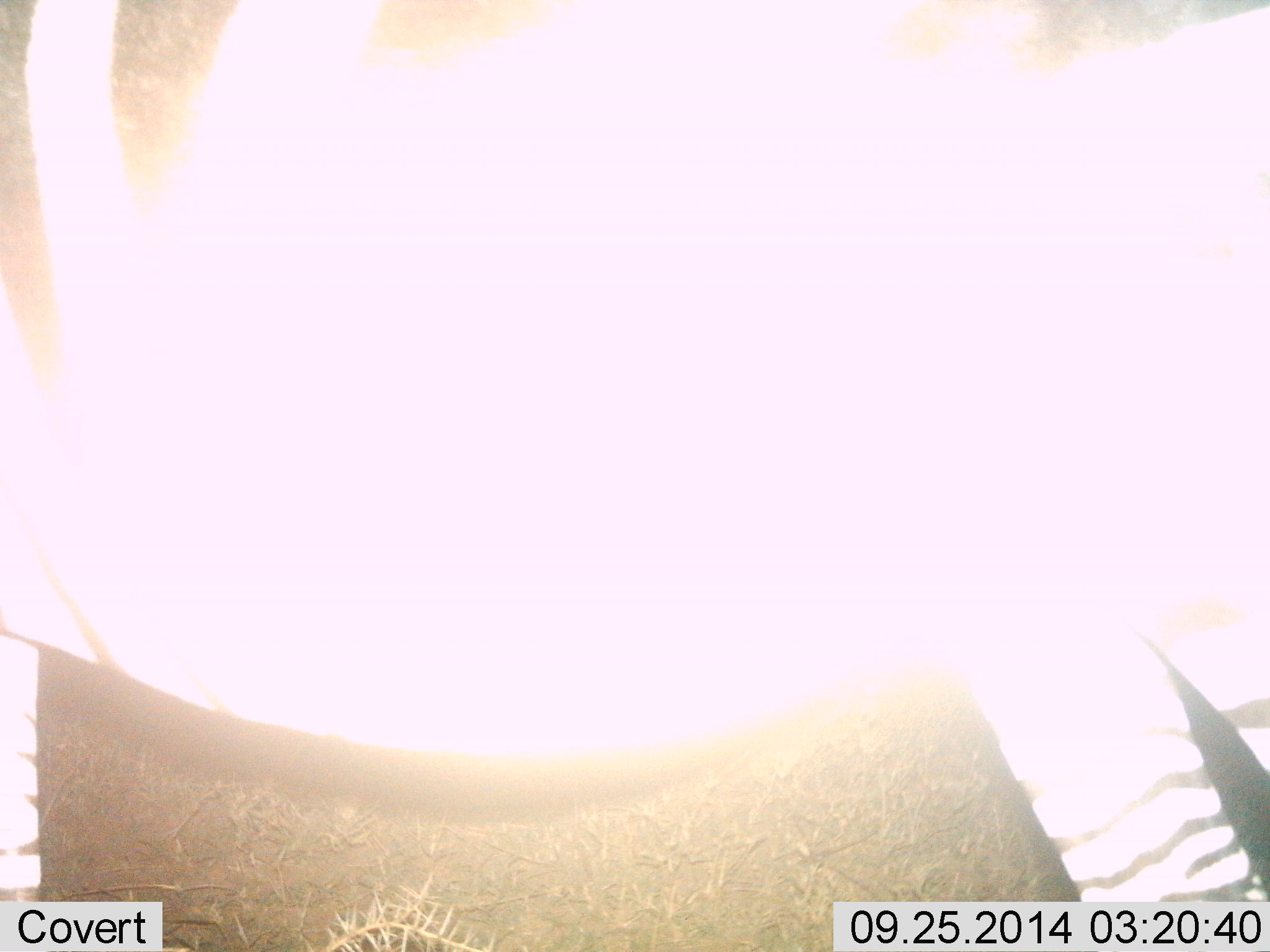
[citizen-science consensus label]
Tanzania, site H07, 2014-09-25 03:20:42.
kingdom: Animalia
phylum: Chordata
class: Mammalia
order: Perissodactyla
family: Equidae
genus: Equus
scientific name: Equus quagga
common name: plains zebra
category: zebra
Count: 1.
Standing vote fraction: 100%.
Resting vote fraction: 0%.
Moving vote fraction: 0%.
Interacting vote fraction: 0%.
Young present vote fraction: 0%.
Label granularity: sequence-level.